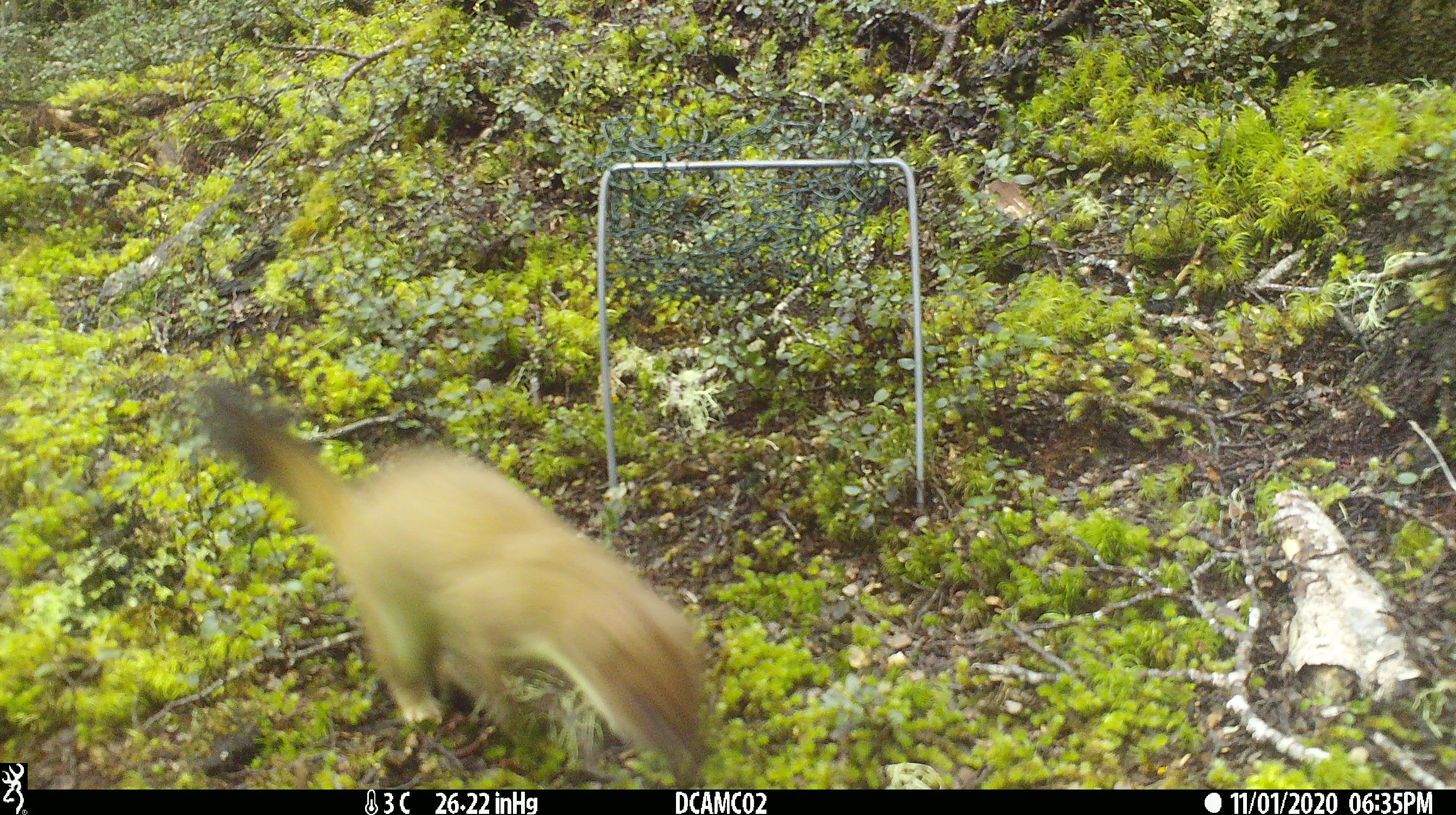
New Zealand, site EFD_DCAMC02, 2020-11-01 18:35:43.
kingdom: Animalia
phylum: Chordata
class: Mammalia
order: Carnivora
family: Mustelidae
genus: Mustela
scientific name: Mustela erminea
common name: stoat